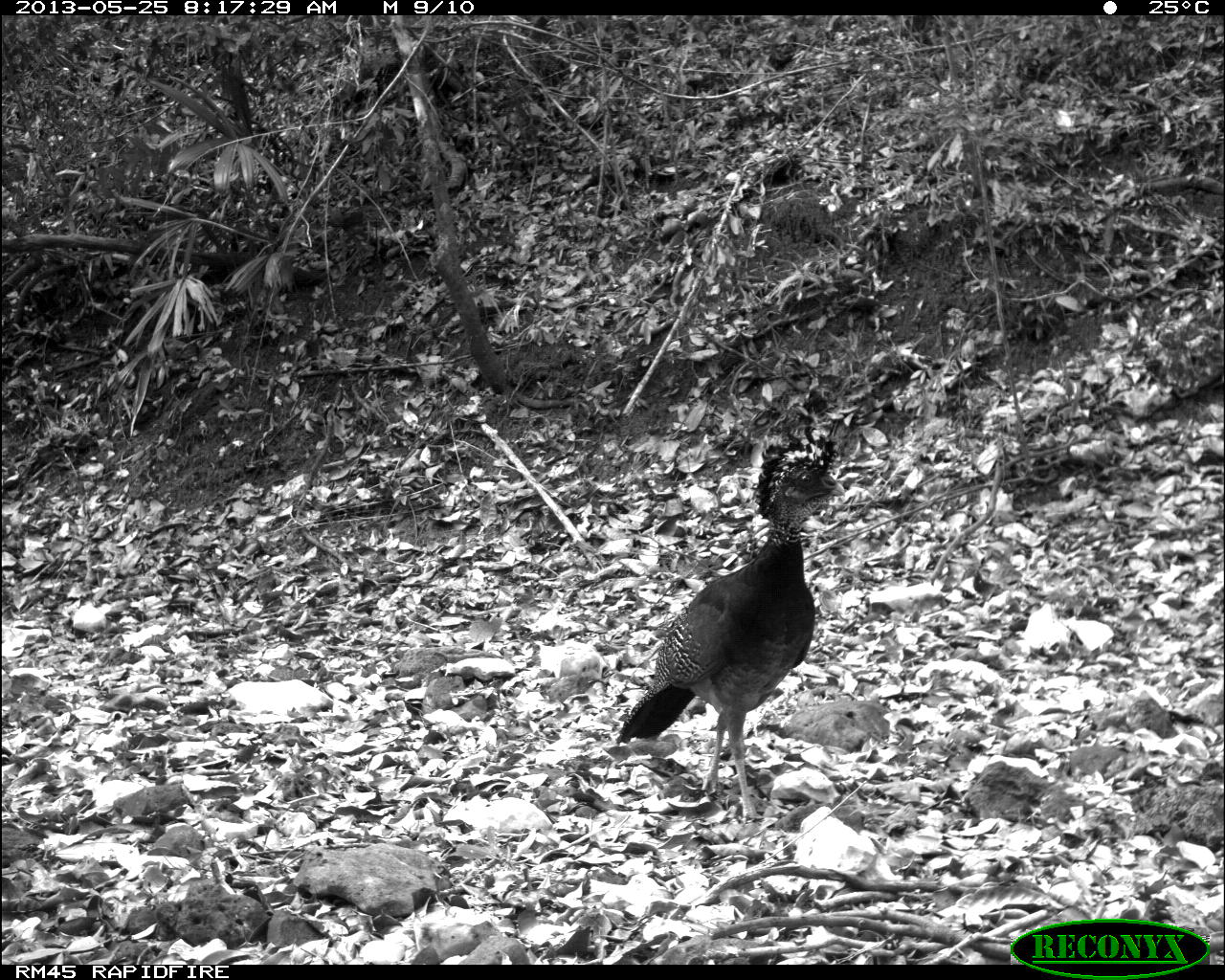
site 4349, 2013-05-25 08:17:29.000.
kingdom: Animalia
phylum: Chordata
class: Aves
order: Galliformes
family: Cracidae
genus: Crax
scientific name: Crax rubra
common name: great curassow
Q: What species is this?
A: Crax rubra (great curassow).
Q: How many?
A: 1.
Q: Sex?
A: Female.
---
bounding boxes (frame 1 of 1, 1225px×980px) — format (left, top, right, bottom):
crax rubra: (613, 422, 844, 821)